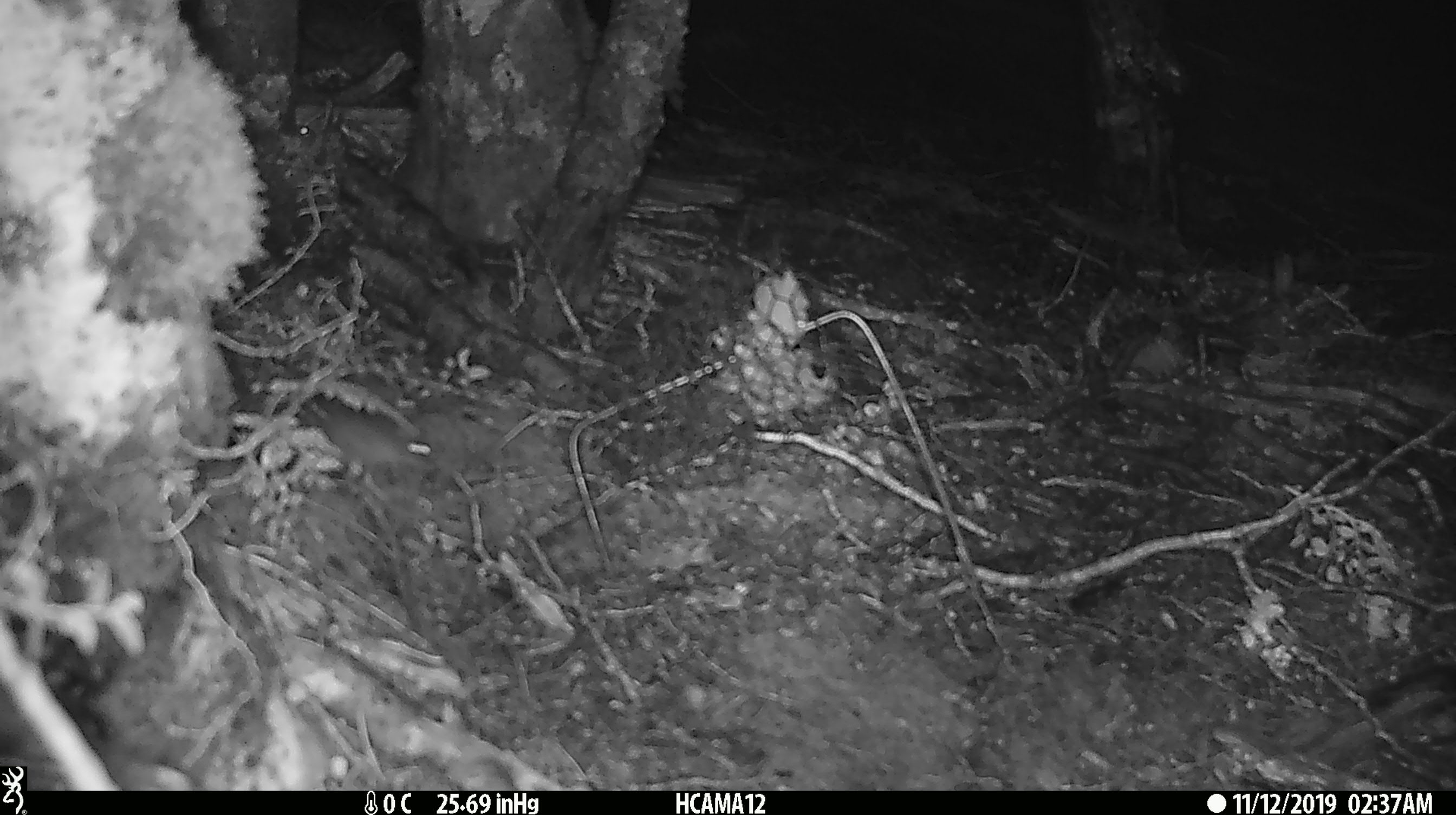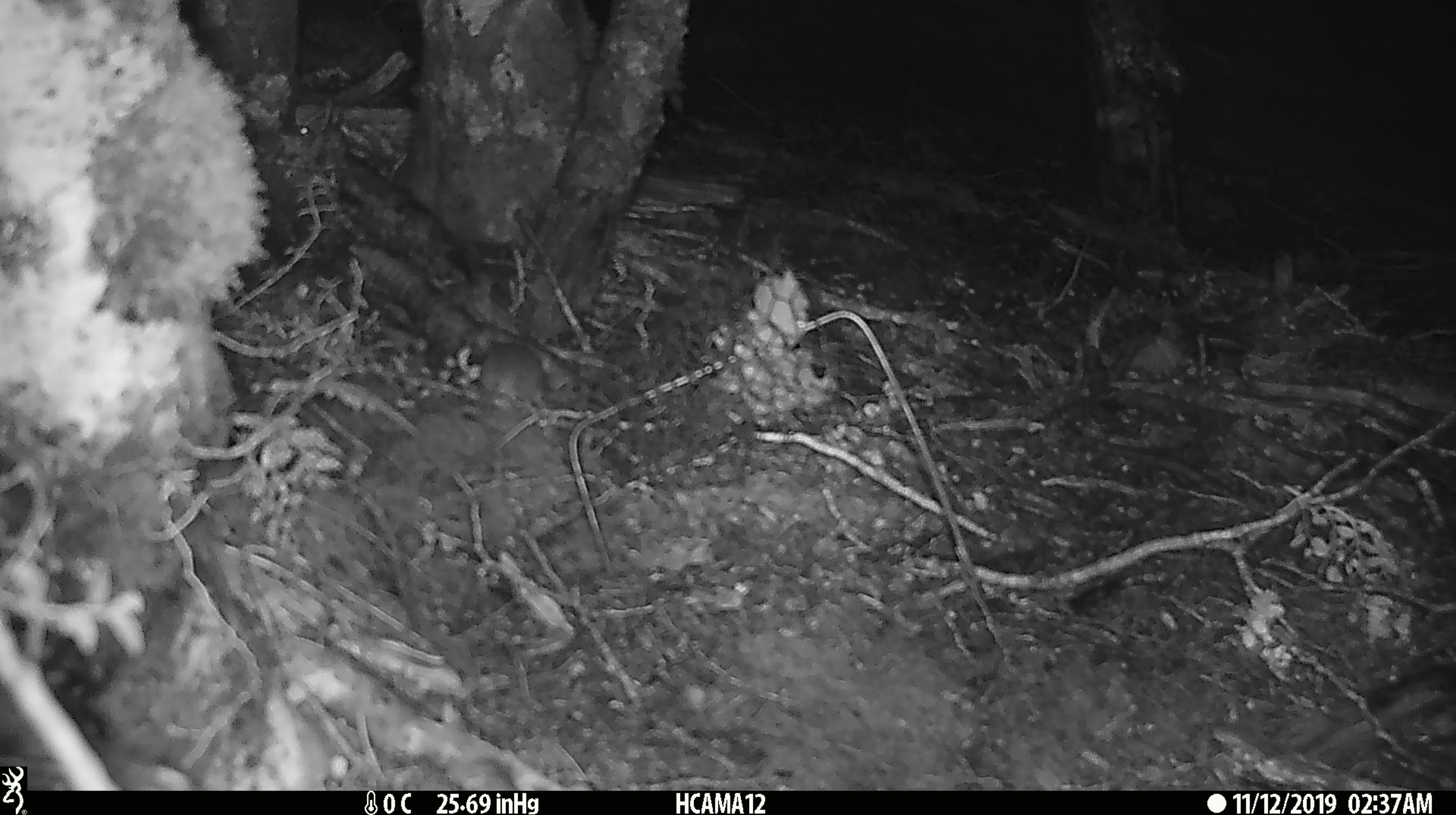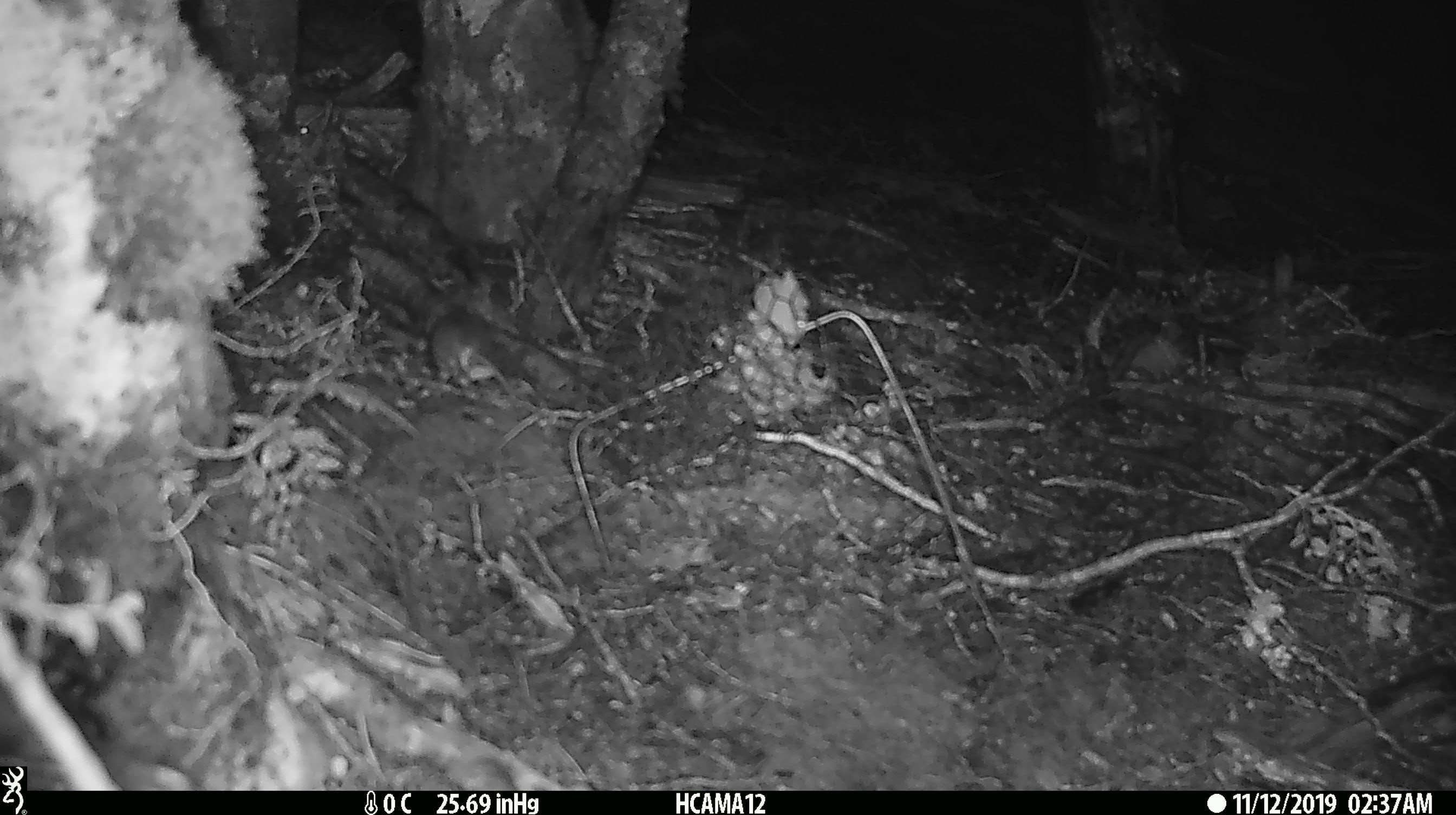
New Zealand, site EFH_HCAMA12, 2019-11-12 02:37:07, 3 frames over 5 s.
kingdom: Animalia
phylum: Chordata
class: Mammalia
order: Rodentia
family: Muridae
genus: Mus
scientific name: Mus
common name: mouse